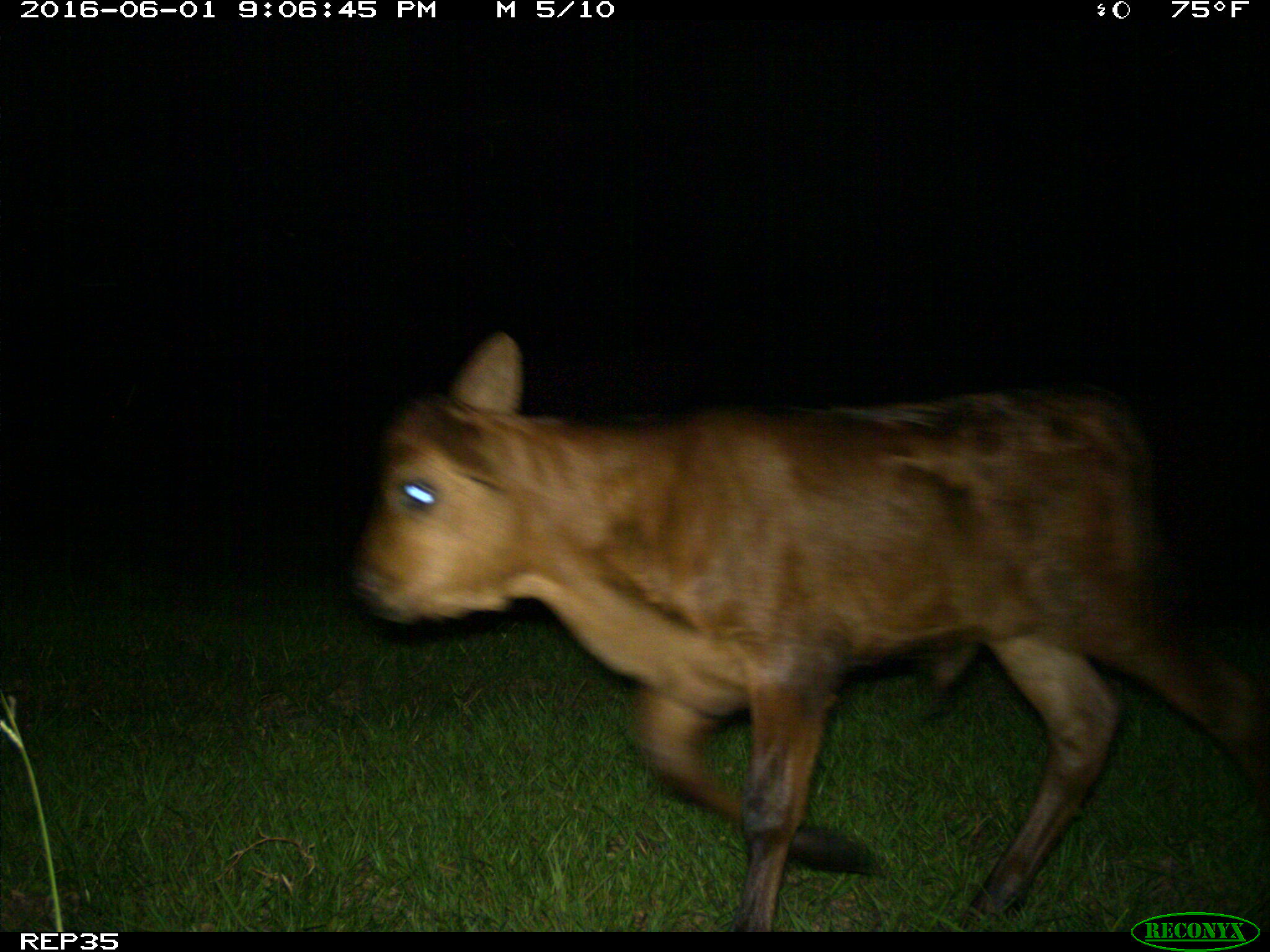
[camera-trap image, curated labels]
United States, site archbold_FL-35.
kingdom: Animalia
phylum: Chordata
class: Mammalia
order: Artiodactyla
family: Bovidae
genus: Bos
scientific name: Bos taurus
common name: domestic cow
Bos taurus (domestic cow).